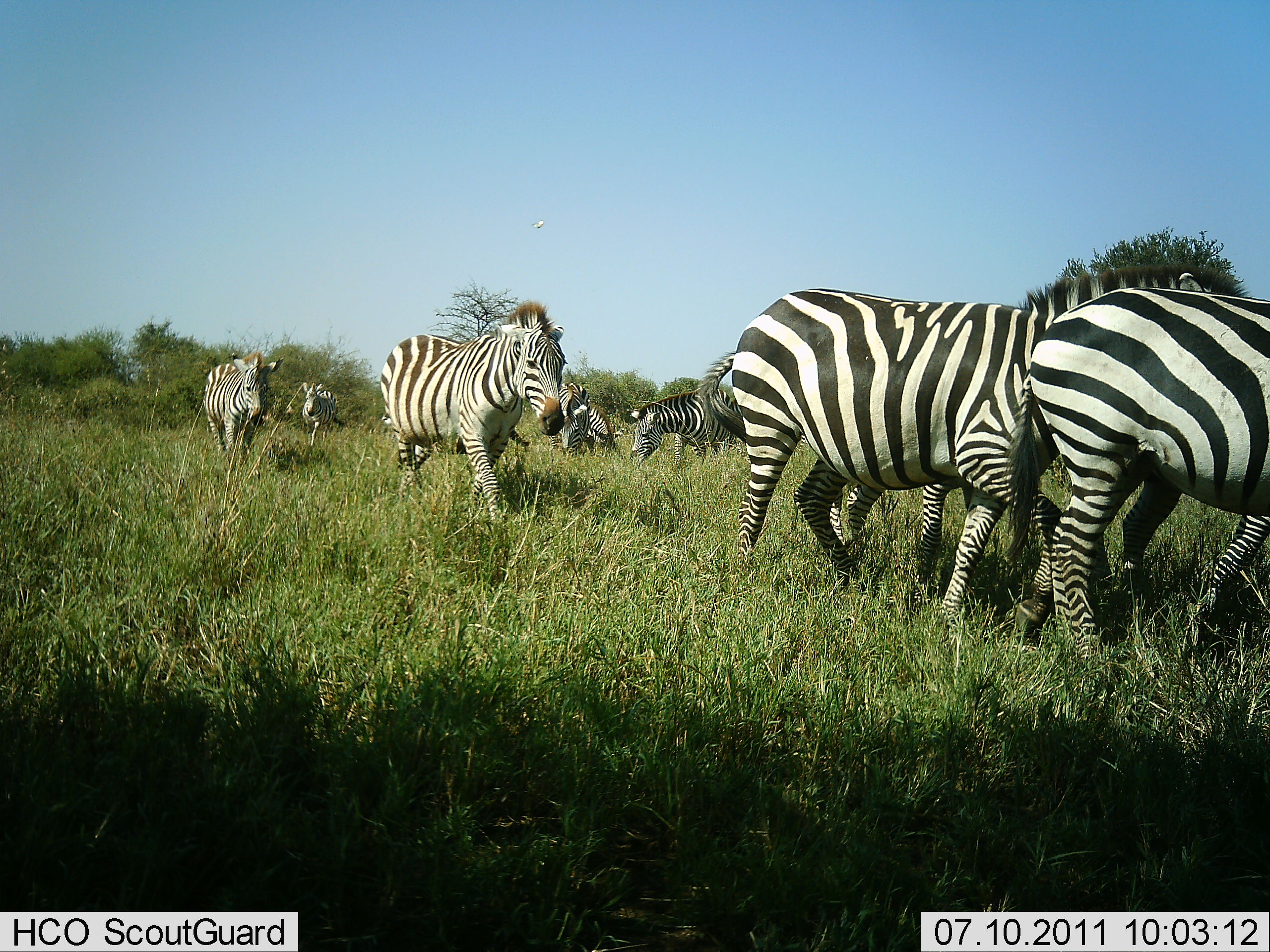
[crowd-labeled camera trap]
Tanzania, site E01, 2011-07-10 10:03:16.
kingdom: Animalia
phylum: Chordata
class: Mammalia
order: Perissodactyla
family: Equidae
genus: Equus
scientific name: Equus quagga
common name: plains zebra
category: zebra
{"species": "zebra (plains zebra) (Equus quagga)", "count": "8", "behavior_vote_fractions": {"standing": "17%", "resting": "0%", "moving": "92%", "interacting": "0%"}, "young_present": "0%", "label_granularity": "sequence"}